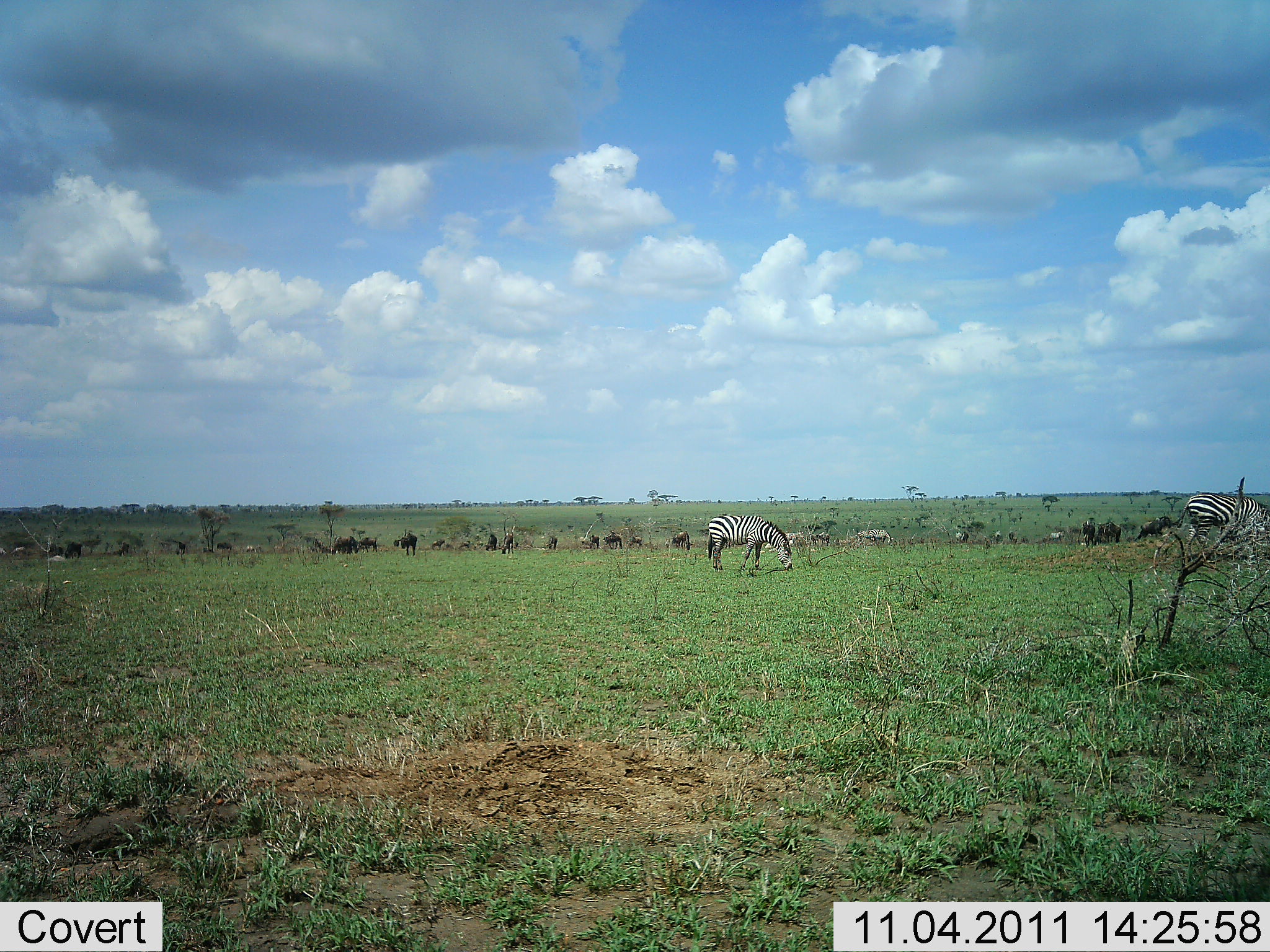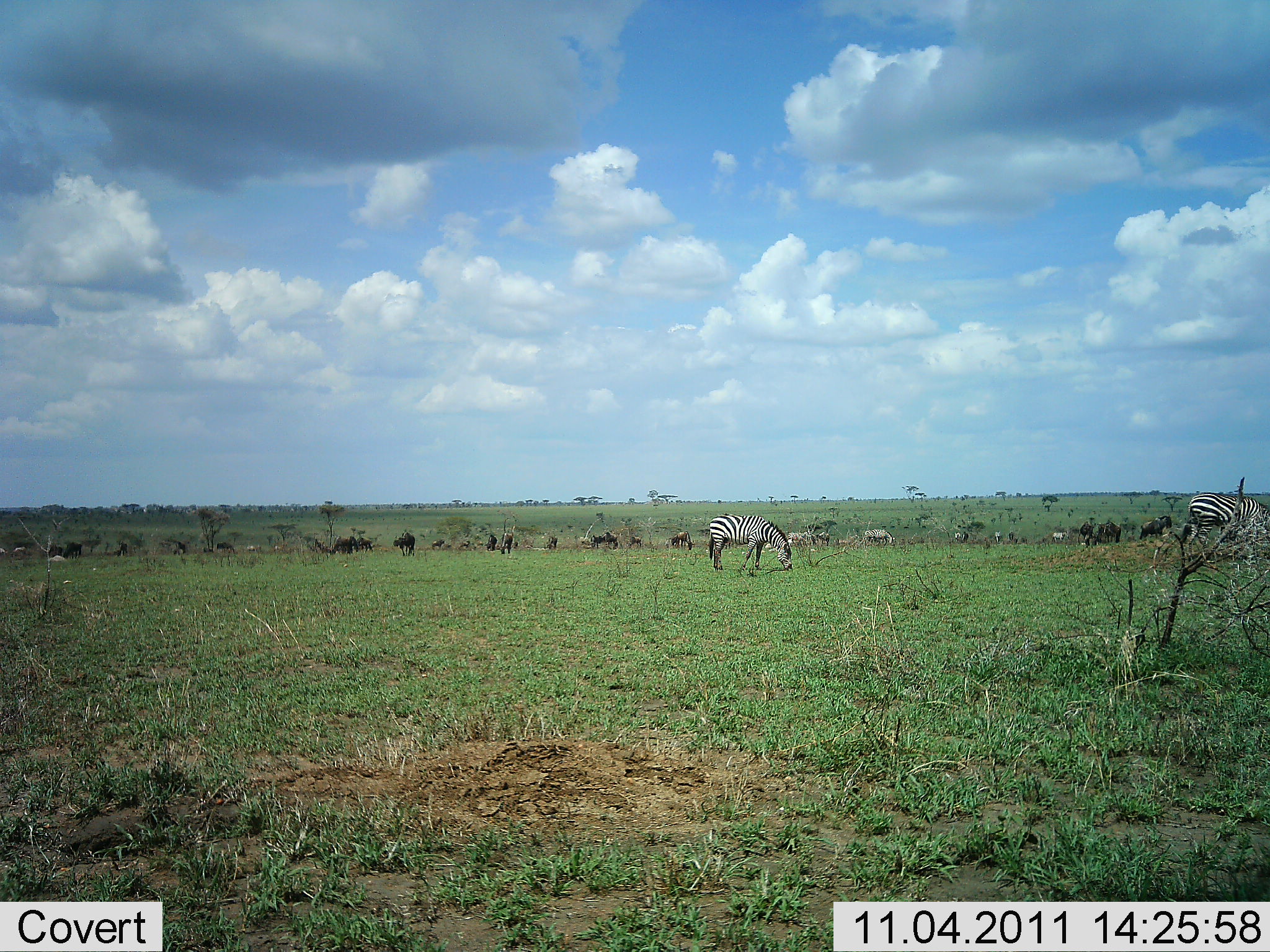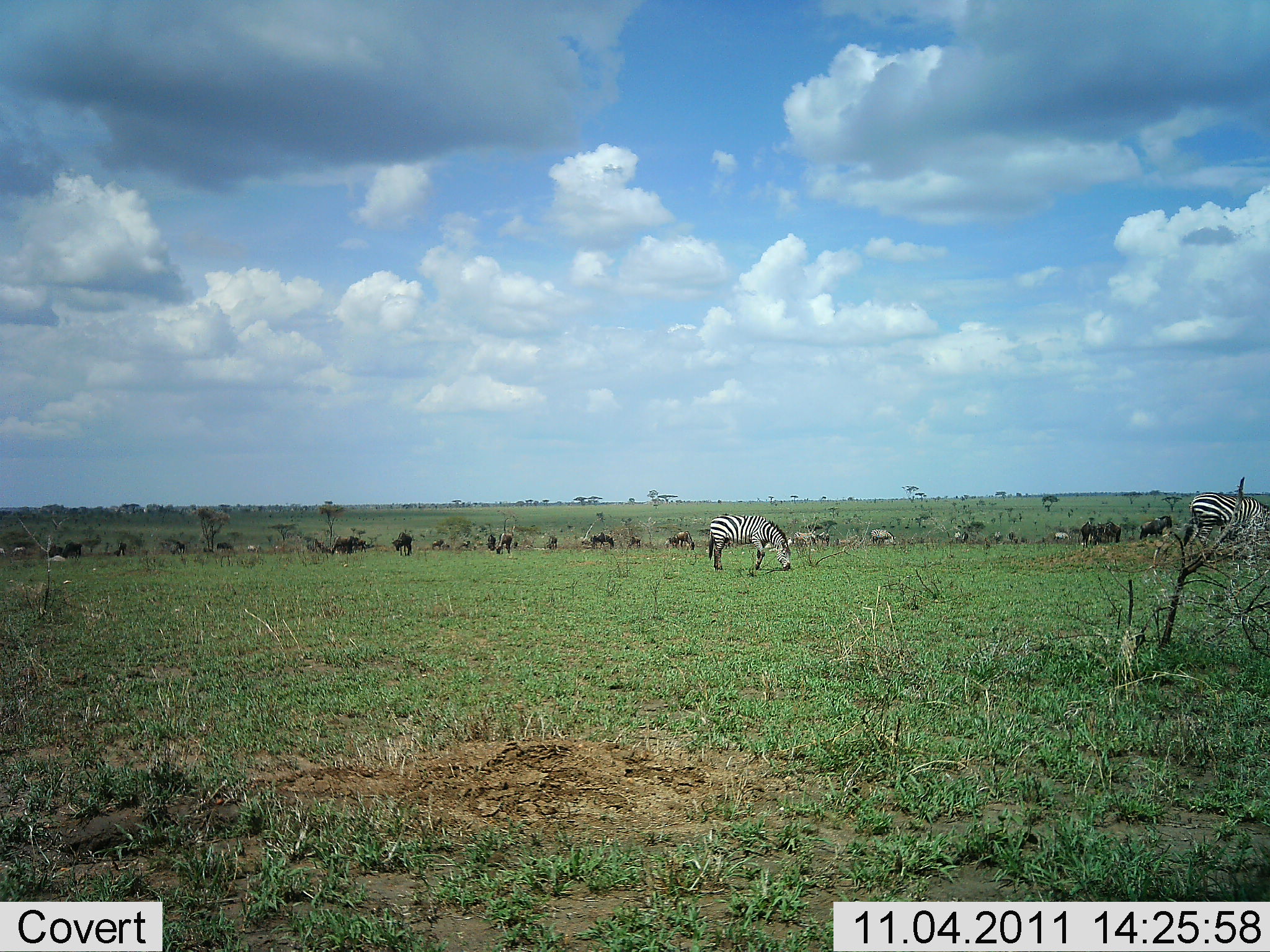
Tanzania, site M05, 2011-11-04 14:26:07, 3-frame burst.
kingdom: Animalia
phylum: Chordata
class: Mammalia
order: Artiodactyla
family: Bovidae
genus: Connochaetes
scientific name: Connochaetes taurinus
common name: blue wildebeest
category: wildebeest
Wildebeest (blue wildebeest) (Connochaetes taurinus), count 11-50. Behavior (volunteer vote fractions): standing 30%, resting 10%, moving 10%, interacting 0%. Young present (vote fraction): 0%. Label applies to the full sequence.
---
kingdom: Animalia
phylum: Chordata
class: Mammalia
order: Perissodactyla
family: Equidae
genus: Equus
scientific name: Equus quagga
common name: plains zebra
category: zebra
Zebra (plains zebra) (Equus quagga), count 5. Behavior (volunteer vote fractions): standing 31%, resting 0%, moving 0%, interacting 0%. Young present (vote fraction): 0%. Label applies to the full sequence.